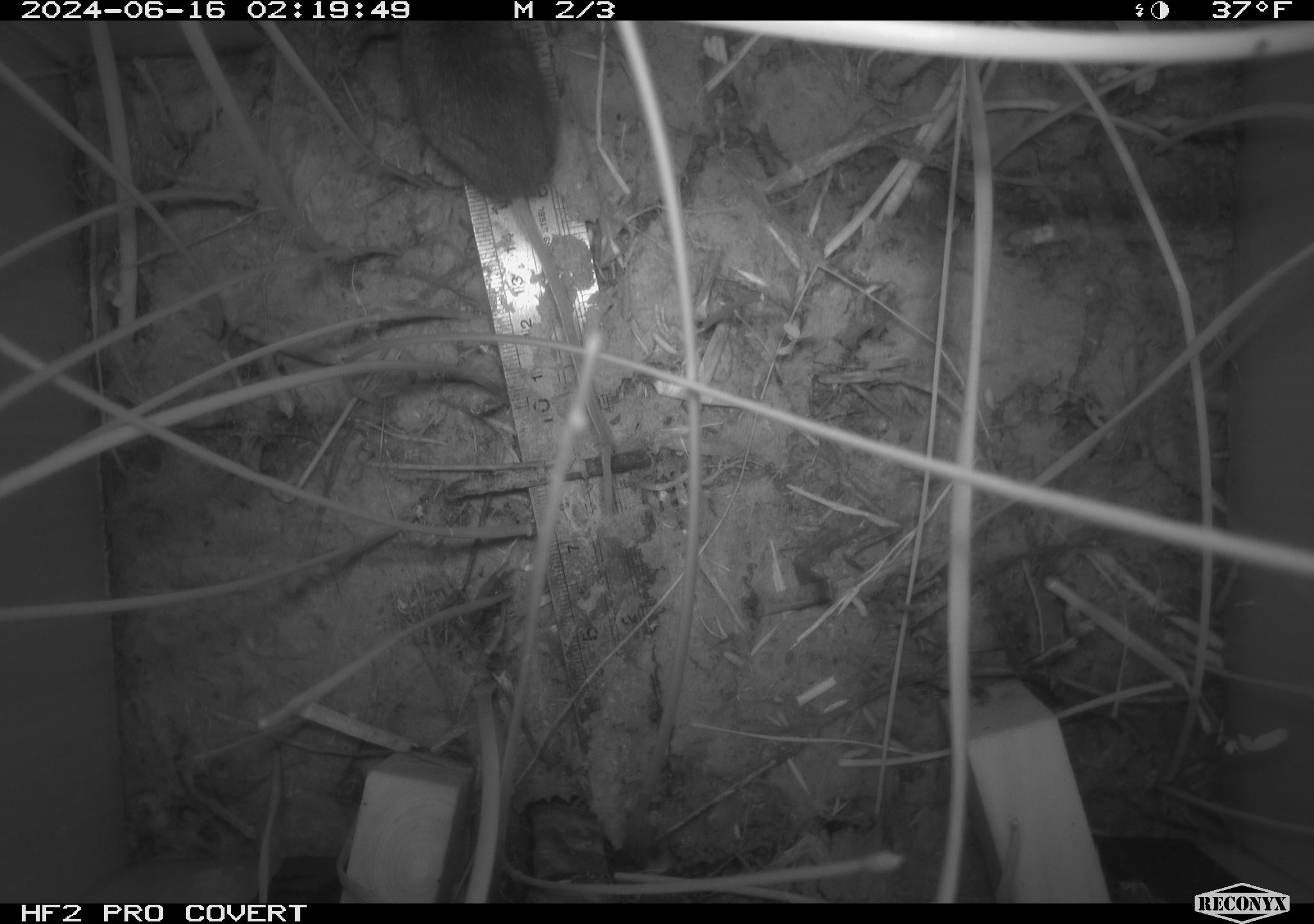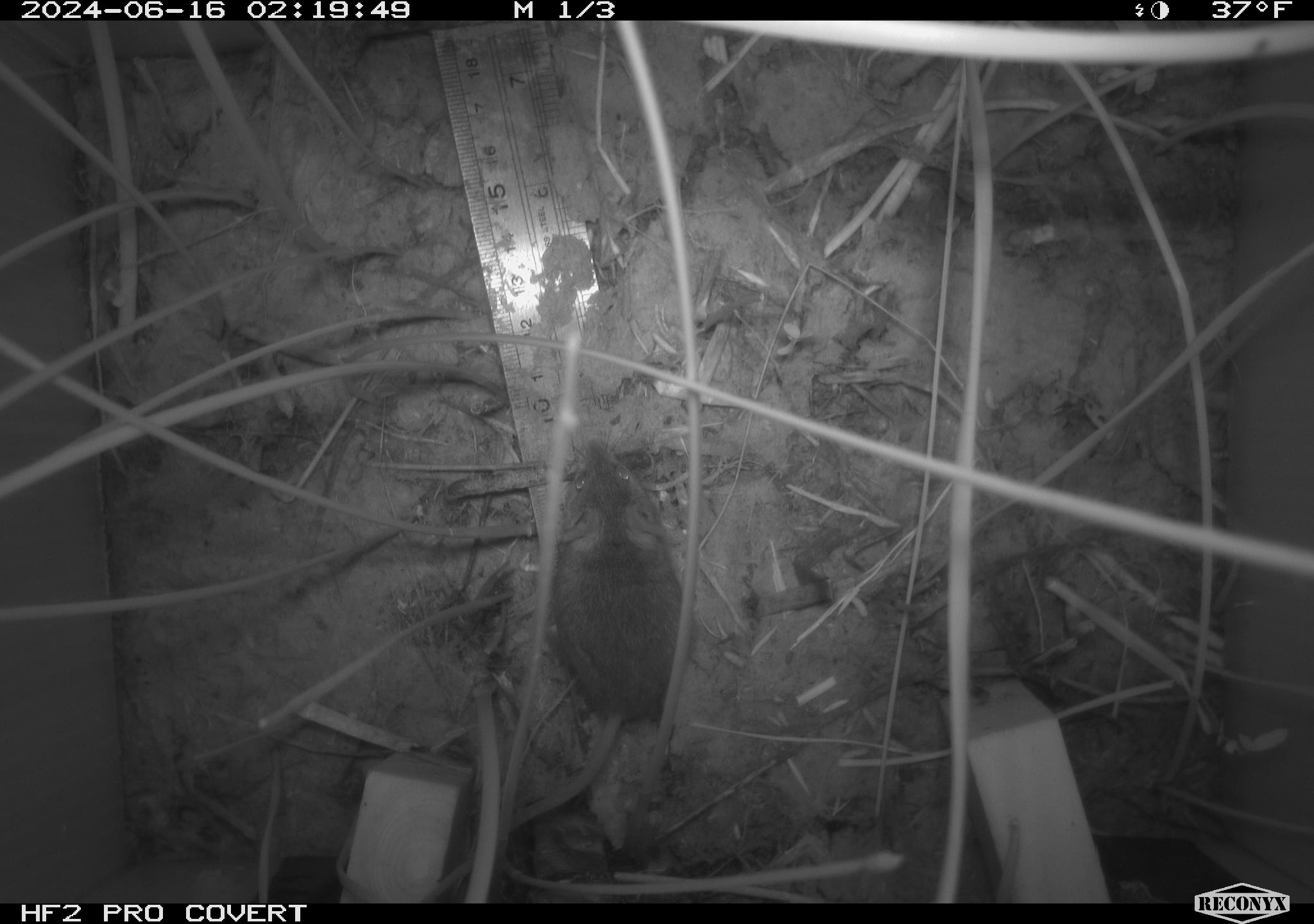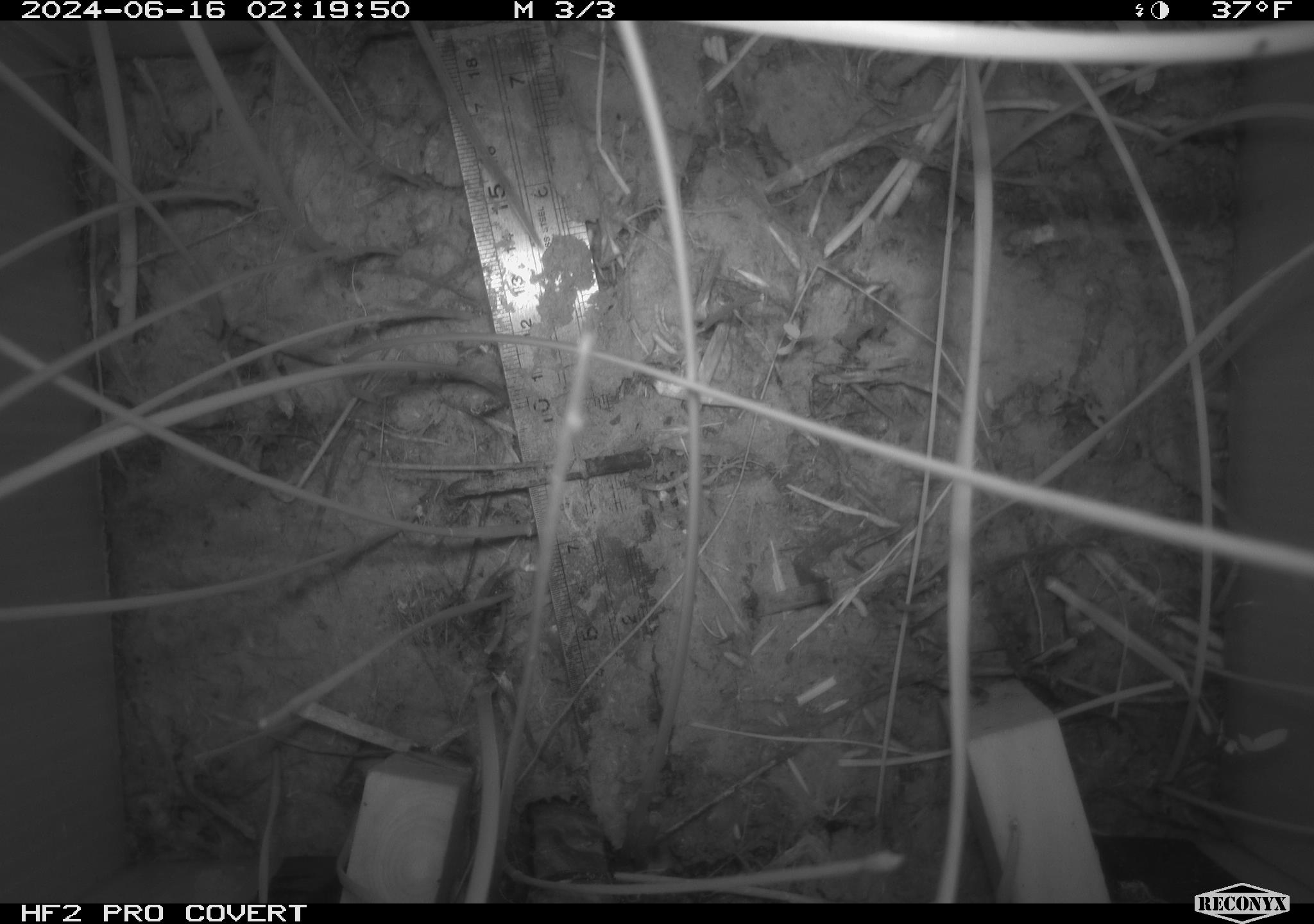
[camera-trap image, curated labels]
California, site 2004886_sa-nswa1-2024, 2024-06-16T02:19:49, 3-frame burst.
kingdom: Animalia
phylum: Chordata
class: Mammalia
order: Rodentia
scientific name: Rodentia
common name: rodent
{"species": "rodent (Rodentia)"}